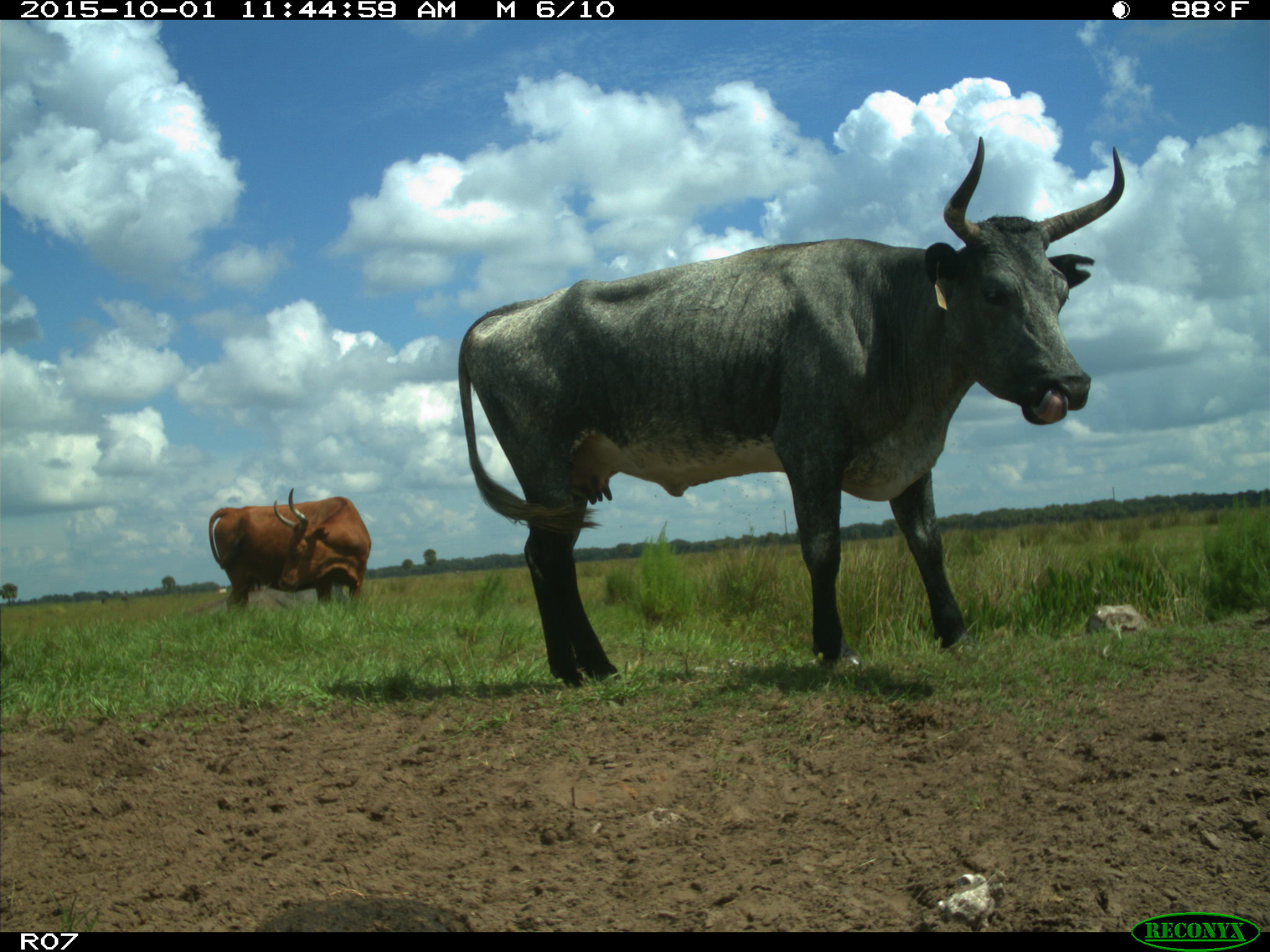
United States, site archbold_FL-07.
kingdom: Animalia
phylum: Chordata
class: Mammalia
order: Artiodactyla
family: Bovidae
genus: Bos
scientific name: Bos taurus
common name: domestic cow